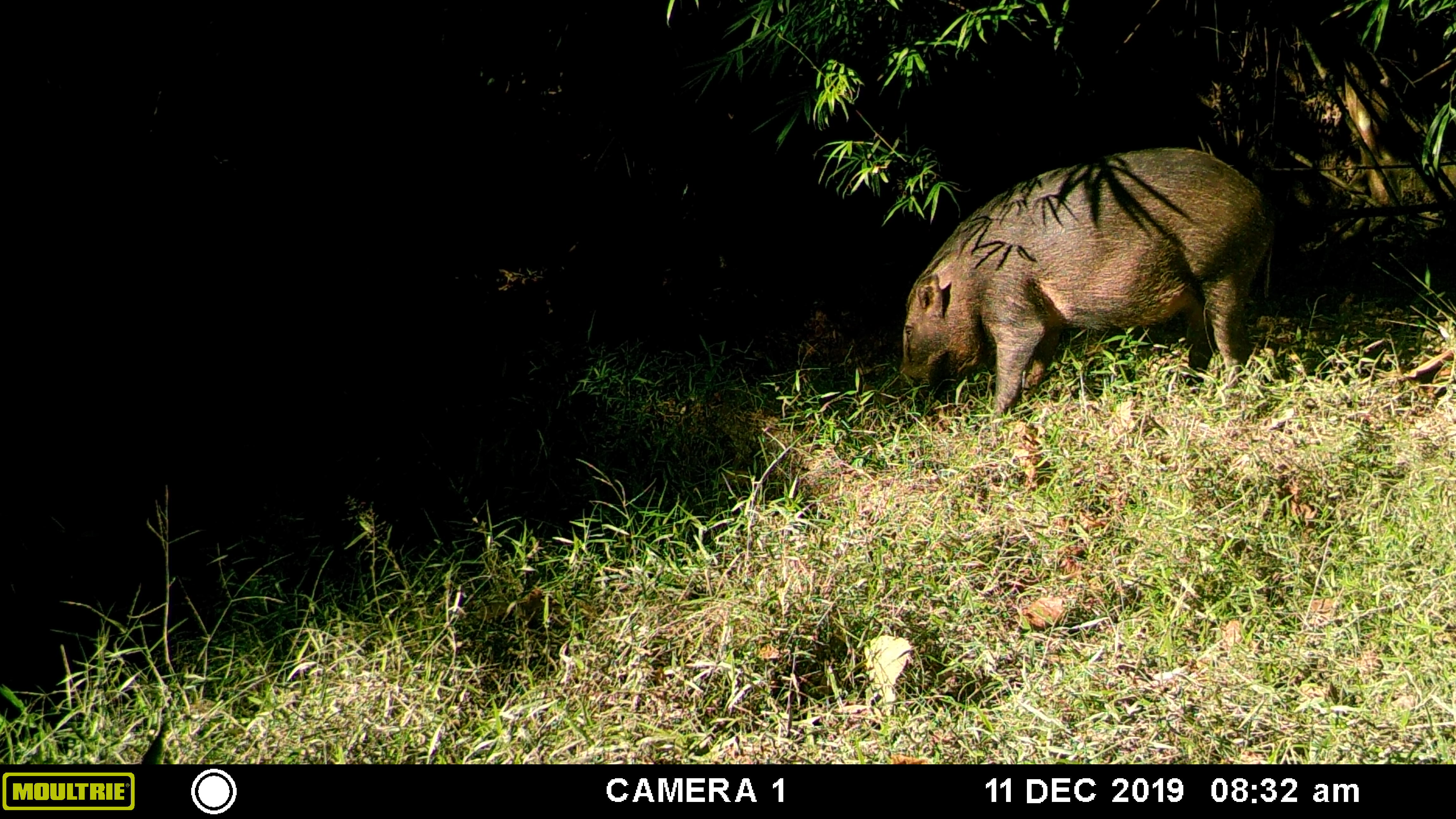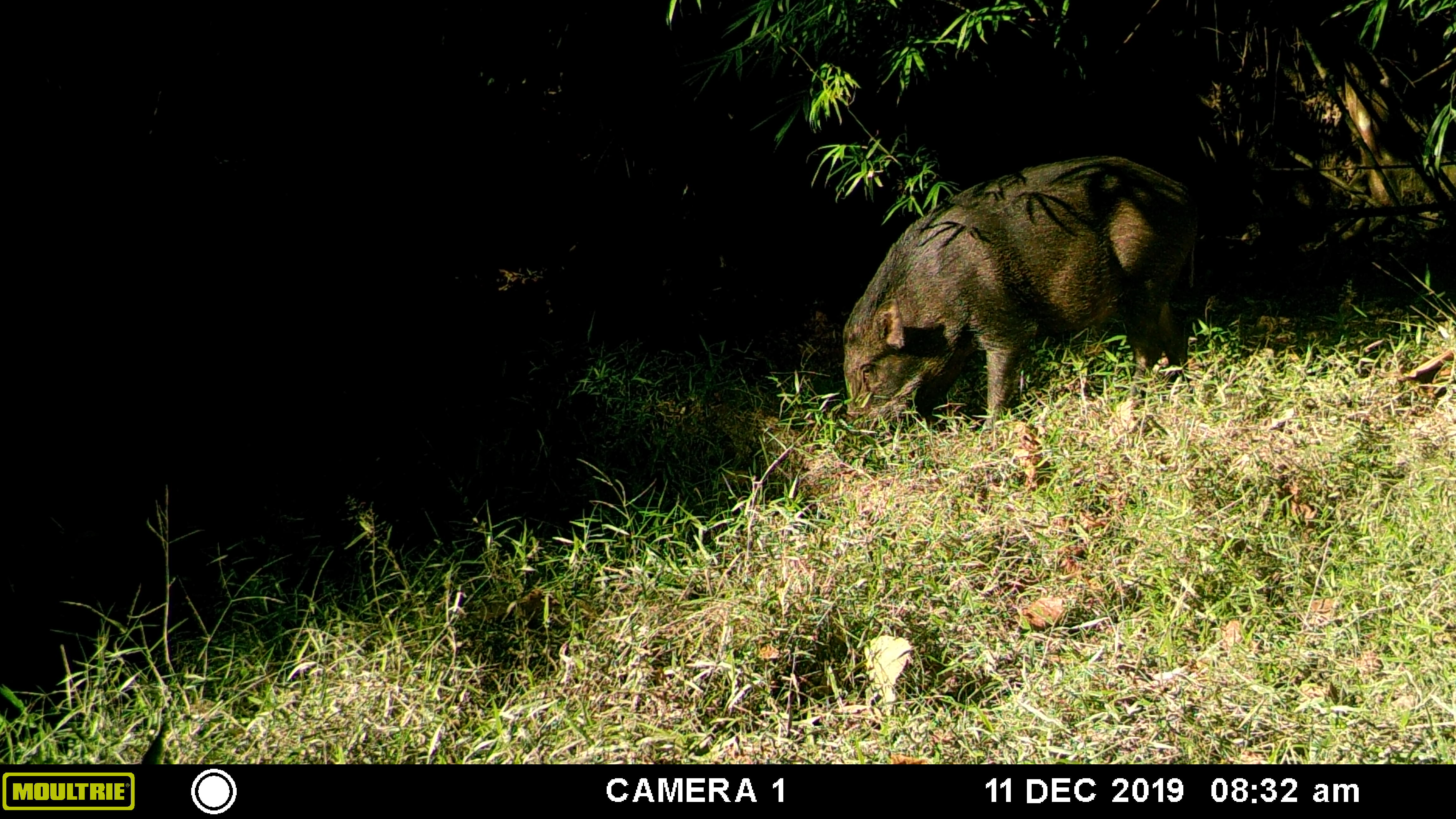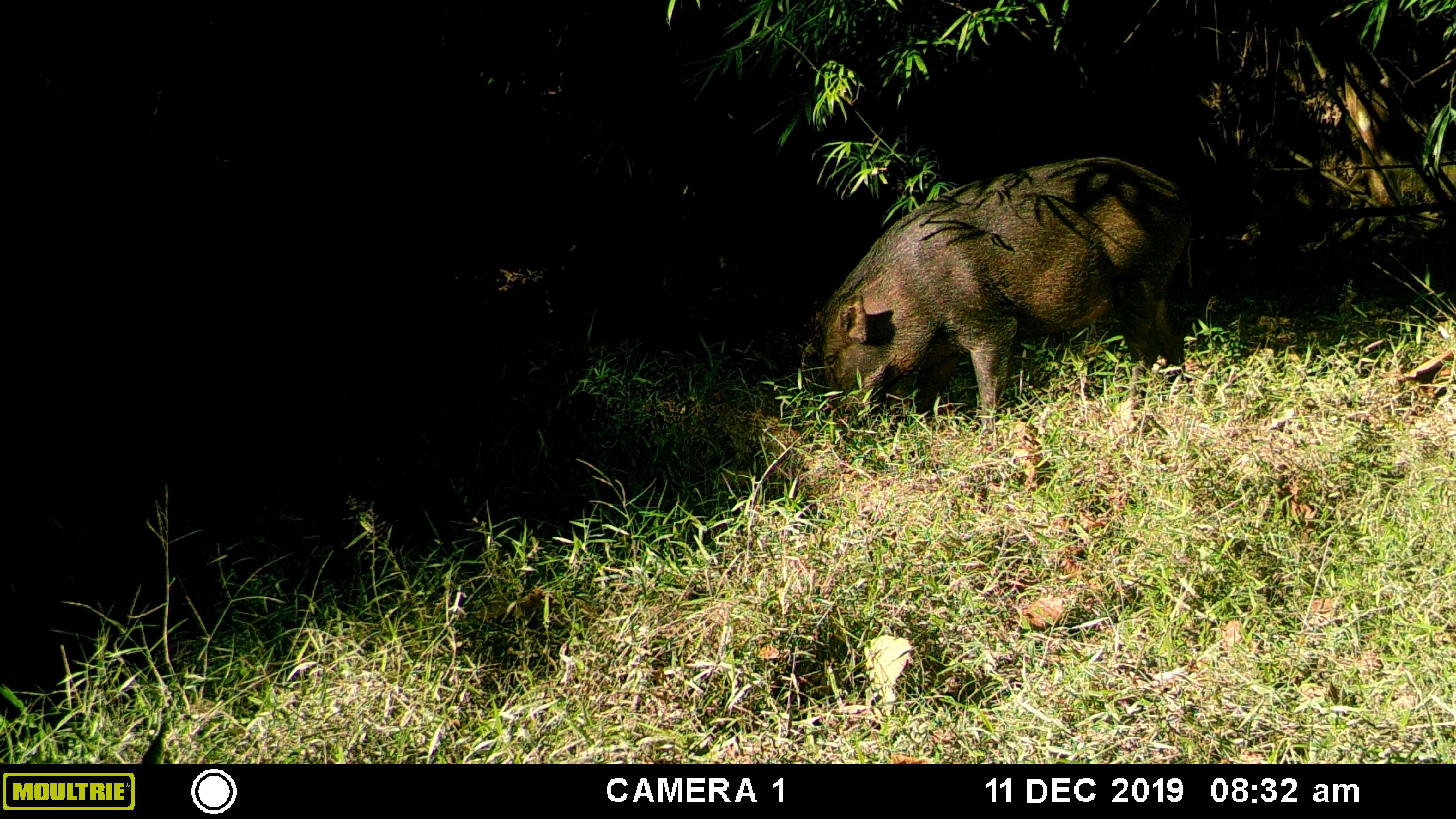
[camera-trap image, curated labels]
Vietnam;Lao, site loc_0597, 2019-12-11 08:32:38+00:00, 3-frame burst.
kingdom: Animalia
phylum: Chordata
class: Mammalia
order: Artiodactyla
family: Suidae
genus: Sus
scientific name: Sus scrofa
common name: eurasian wild pig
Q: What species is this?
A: Eurasian wild pig (Sus scrofa).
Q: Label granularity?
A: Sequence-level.